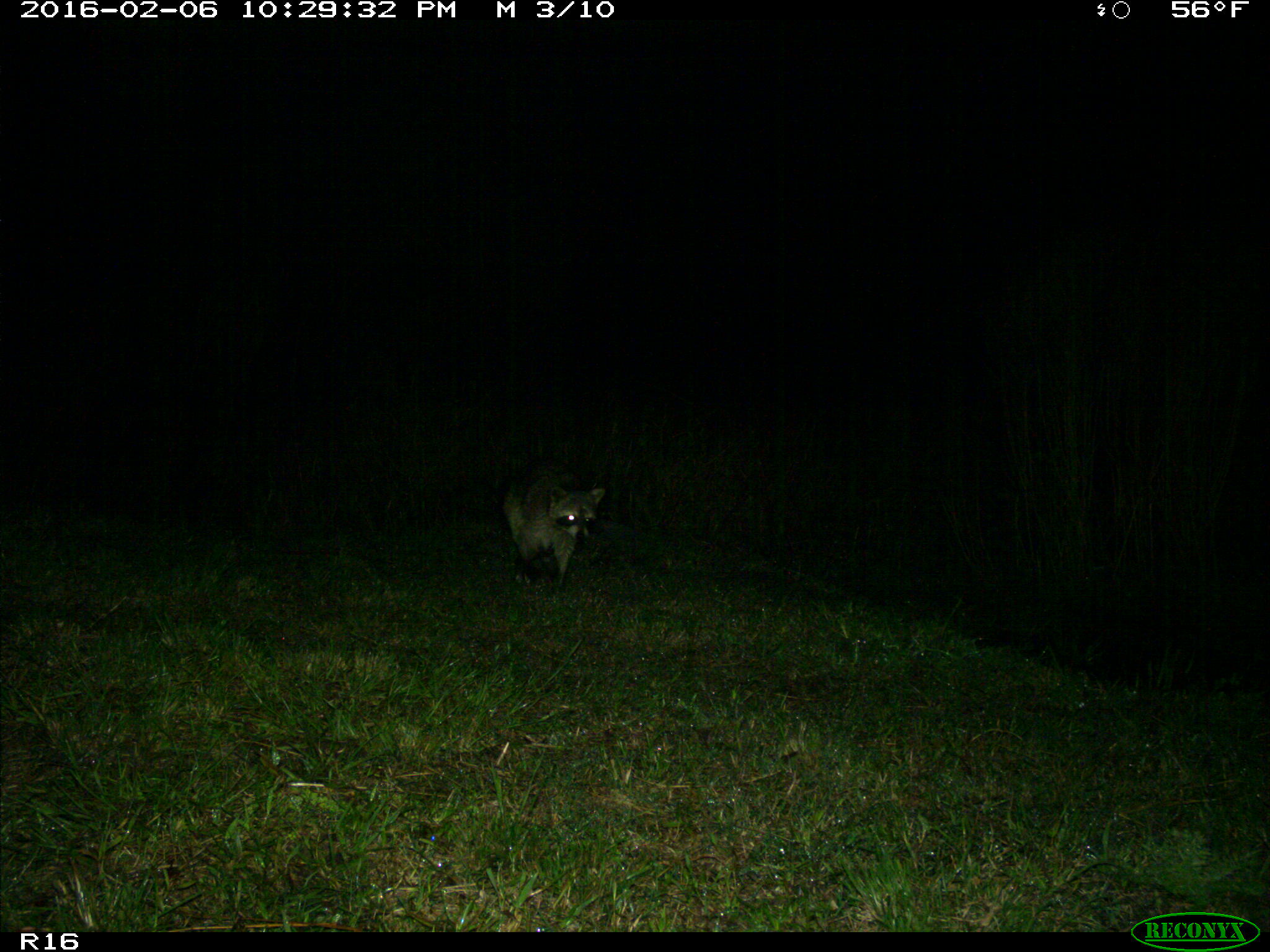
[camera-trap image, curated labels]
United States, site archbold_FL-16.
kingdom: Animalia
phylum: Chordata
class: Mammalia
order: Carnivora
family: Procyonidae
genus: Procyon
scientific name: Procyon lotor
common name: common raccoon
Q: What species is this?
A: Procyon lotor (common raccoon).